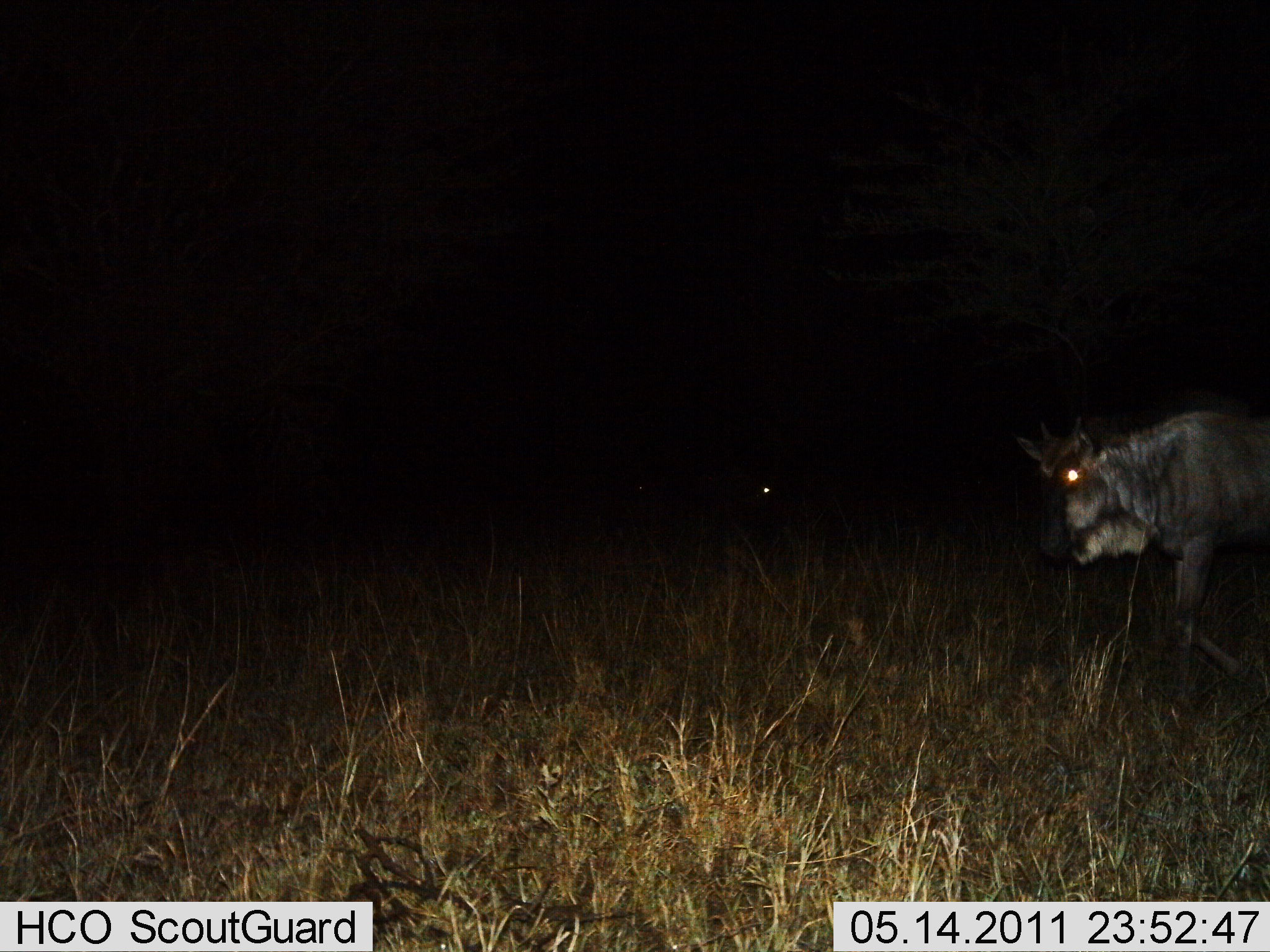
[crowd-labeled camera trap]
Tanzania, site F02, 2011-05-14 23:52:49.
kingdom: Animalia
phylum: Chordata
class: Mammalia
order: Artiodactyla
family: Bovidae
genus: Connochaetes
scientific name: Connochaetes taurinus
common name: blue wildebeest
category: wildebeest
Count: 1.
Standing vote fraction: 40%.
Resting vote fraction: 0%.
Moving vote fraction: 60%.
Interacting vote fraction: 0%.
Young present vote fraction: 0%.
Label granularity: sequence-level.